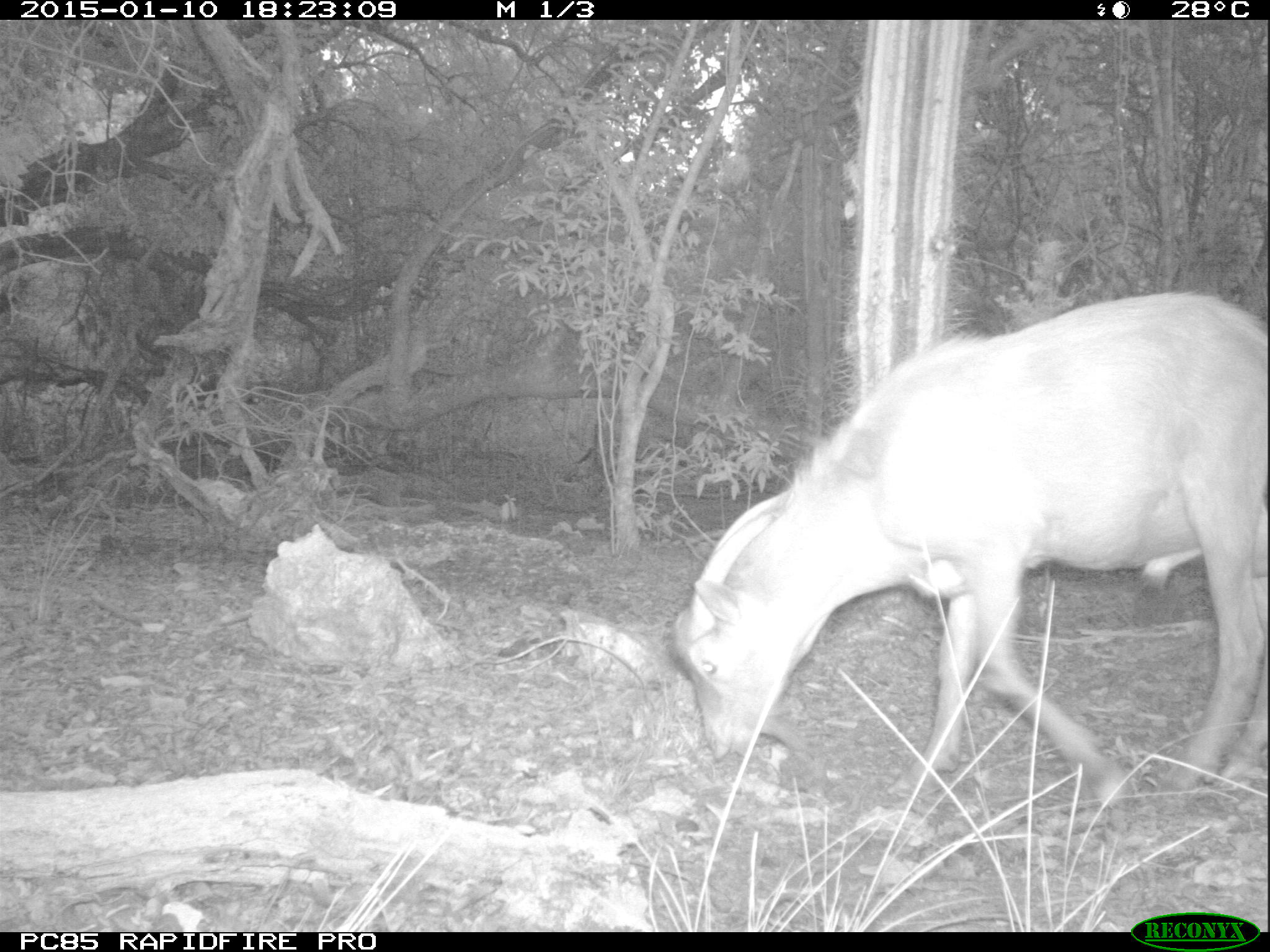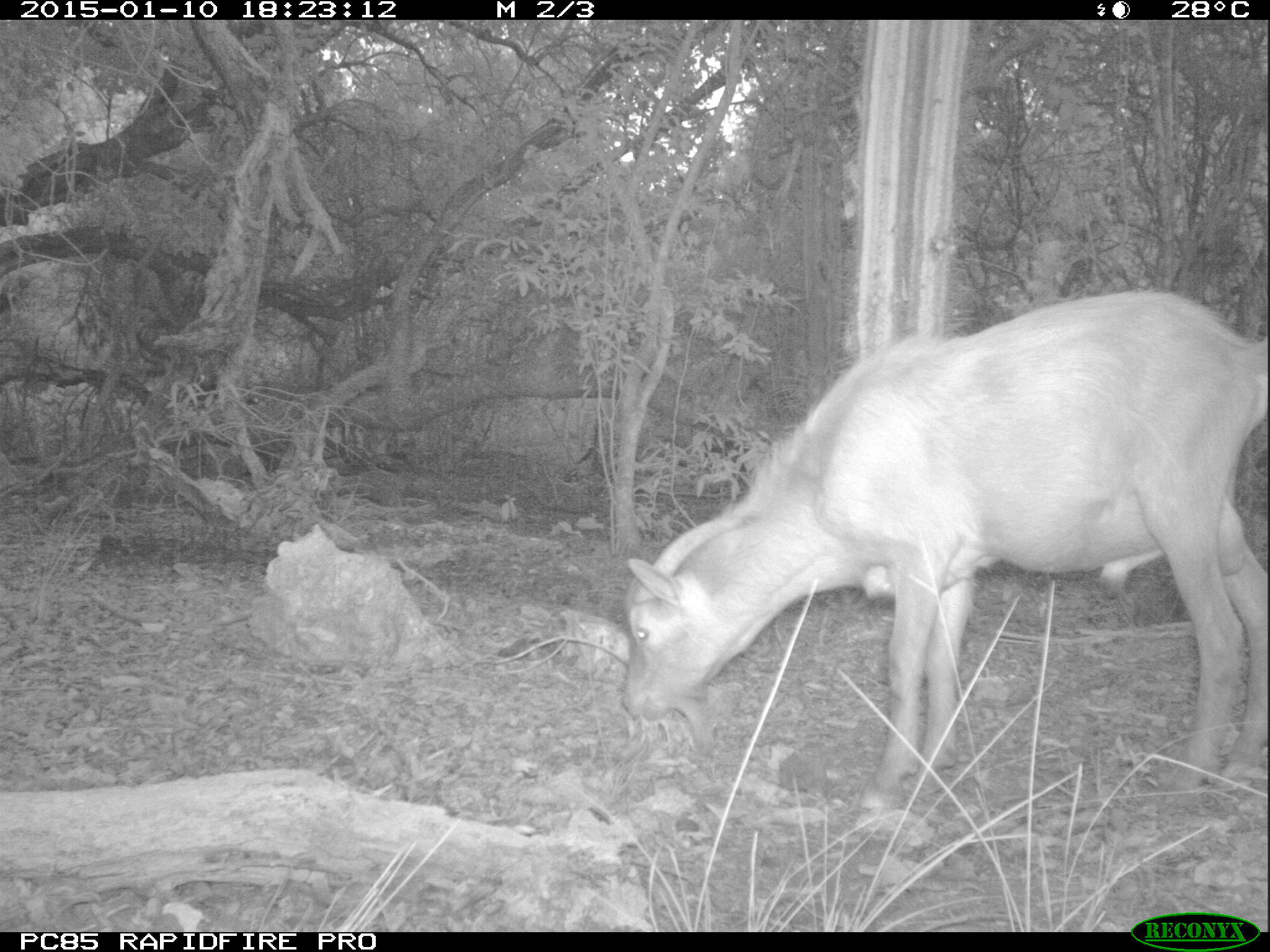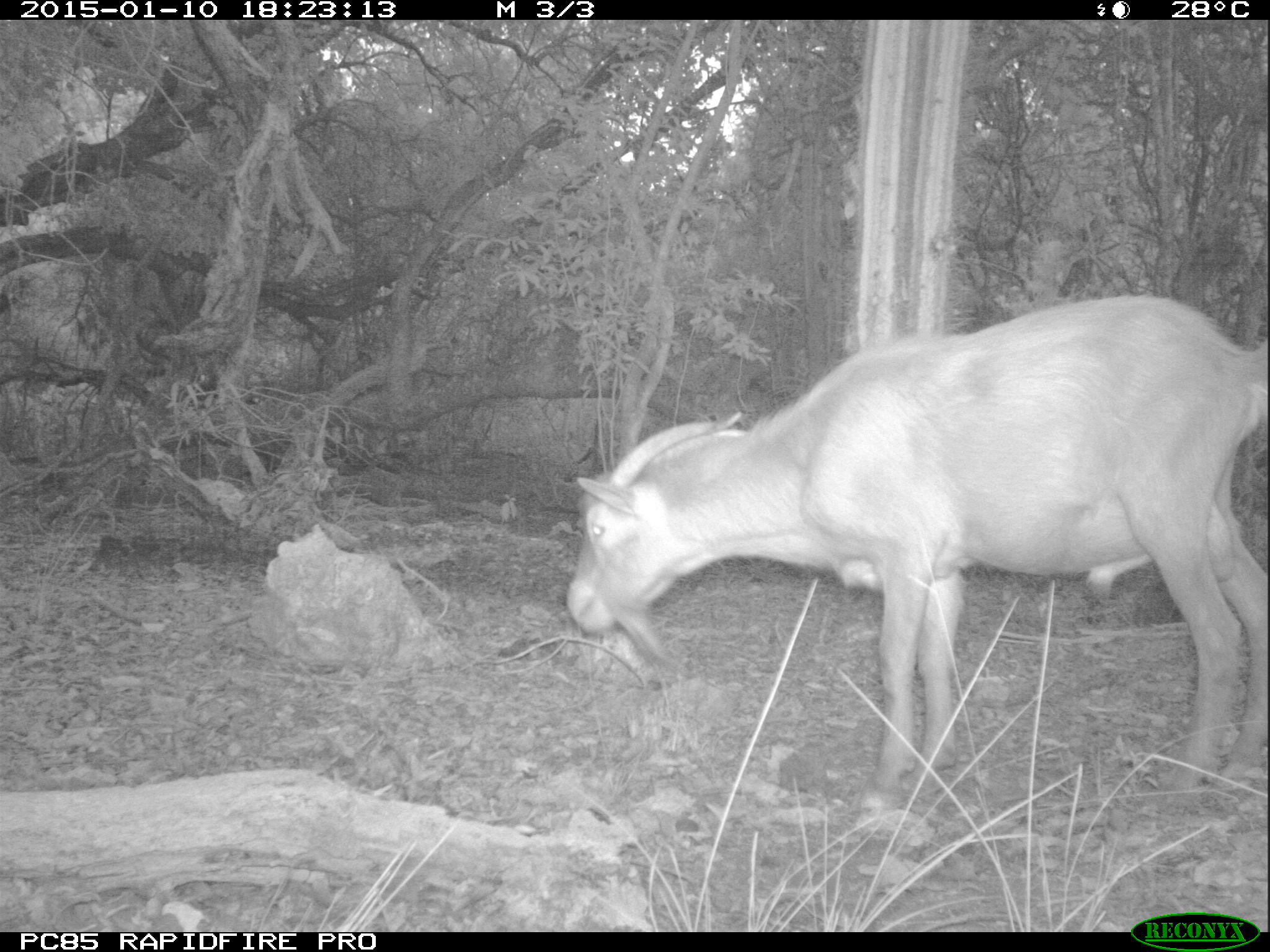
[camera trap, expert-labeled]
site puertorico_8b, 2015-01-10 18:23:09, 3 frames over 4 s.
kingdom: Animalia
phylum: Chordata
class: Mammalia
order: Artiodactyla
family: Bovidae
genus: Capra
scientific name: Capra hircus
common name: goat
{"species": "goat (Capra hircus)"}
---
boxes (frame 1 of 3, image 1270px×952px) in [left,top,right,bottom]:
goat: [667,292,1270,820]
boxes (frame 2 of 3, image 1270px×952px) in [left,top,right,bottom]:
goat: [620,290,1270,816]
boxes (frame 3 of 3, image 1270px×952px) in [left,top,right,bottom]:
goat: [558,294,1270,820]